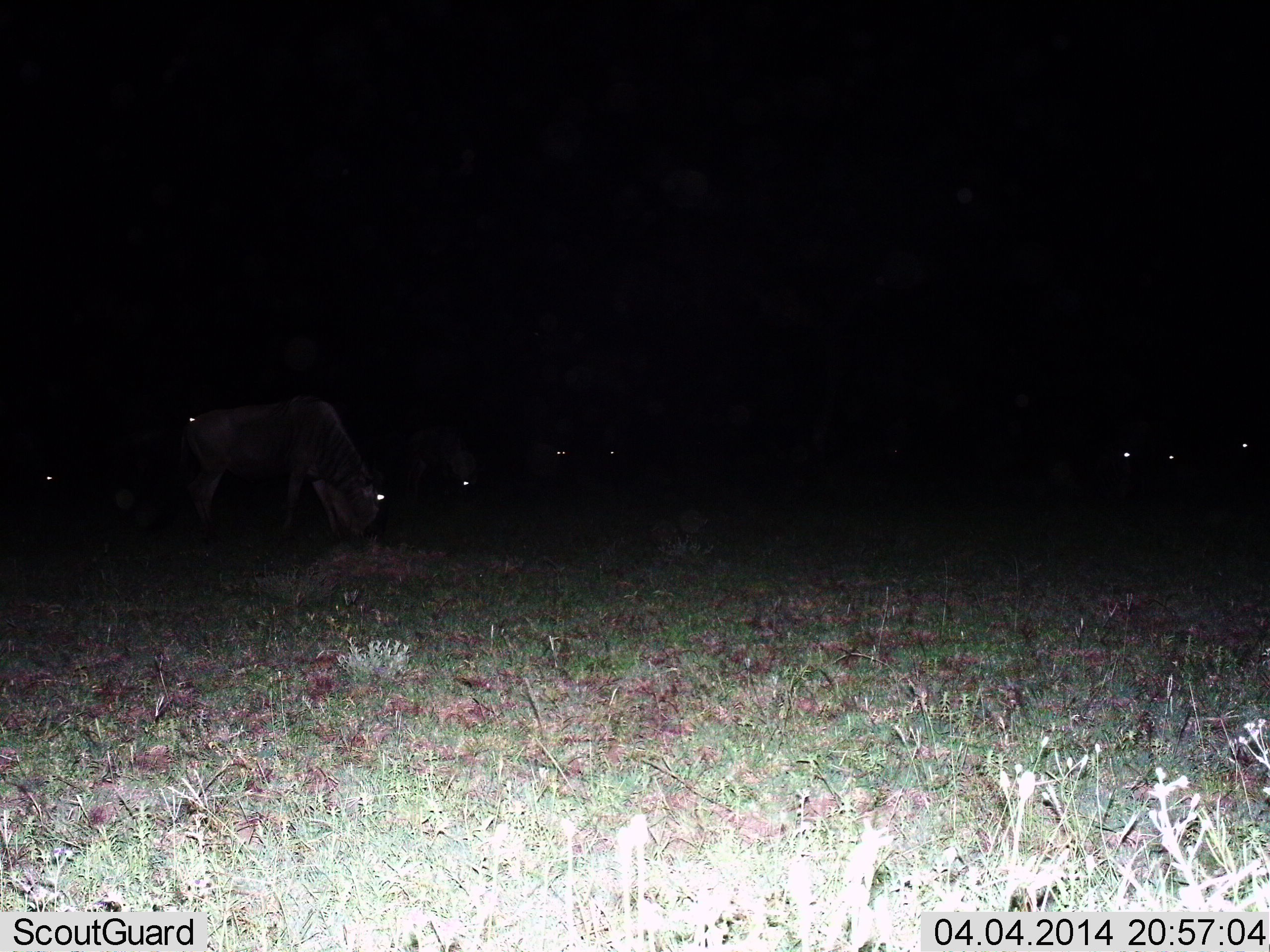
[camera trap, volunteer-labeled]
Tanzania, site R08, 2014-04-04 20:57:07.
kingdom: Animalia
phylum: Chordata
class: Mammalia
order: Artiodactyla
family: Bovidae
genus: Connochaetes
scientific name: Connochaetes taurinus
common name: blue wildebeest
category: wildebeest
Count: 9.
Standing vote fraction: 40%.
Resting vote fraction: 10%.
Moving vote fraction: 0%.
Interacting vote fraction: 0%.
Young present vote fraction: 0%.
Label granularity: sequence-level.